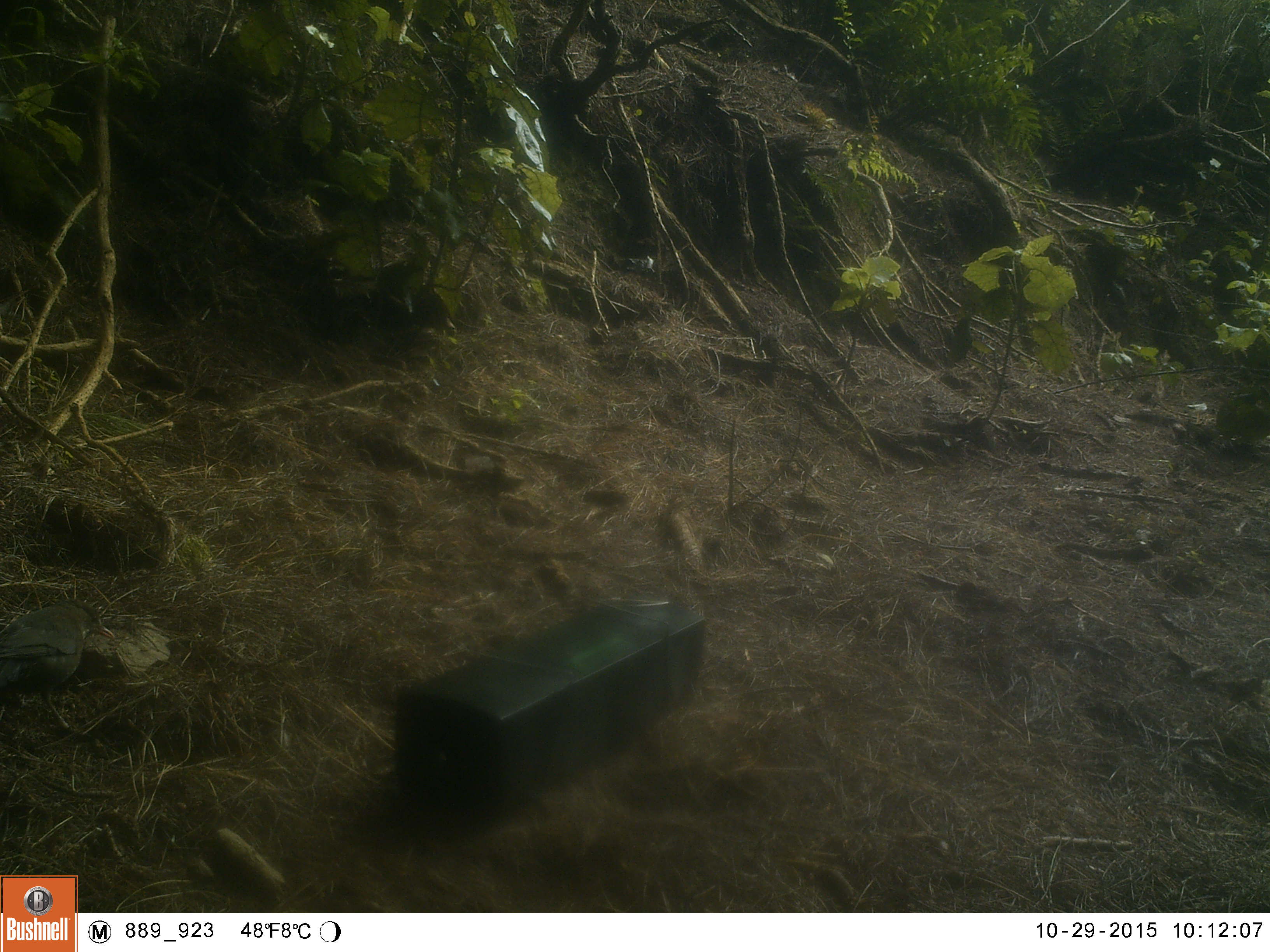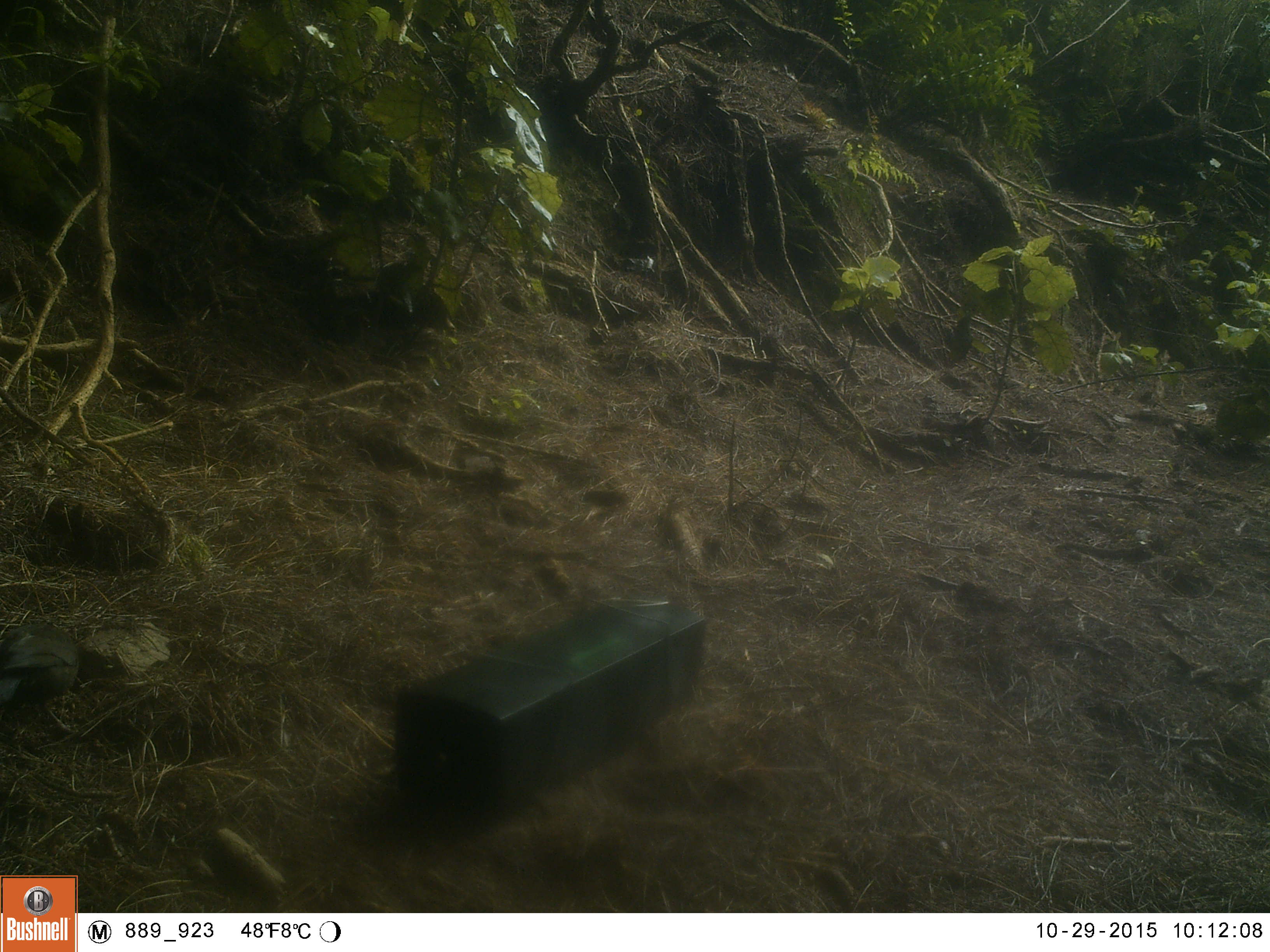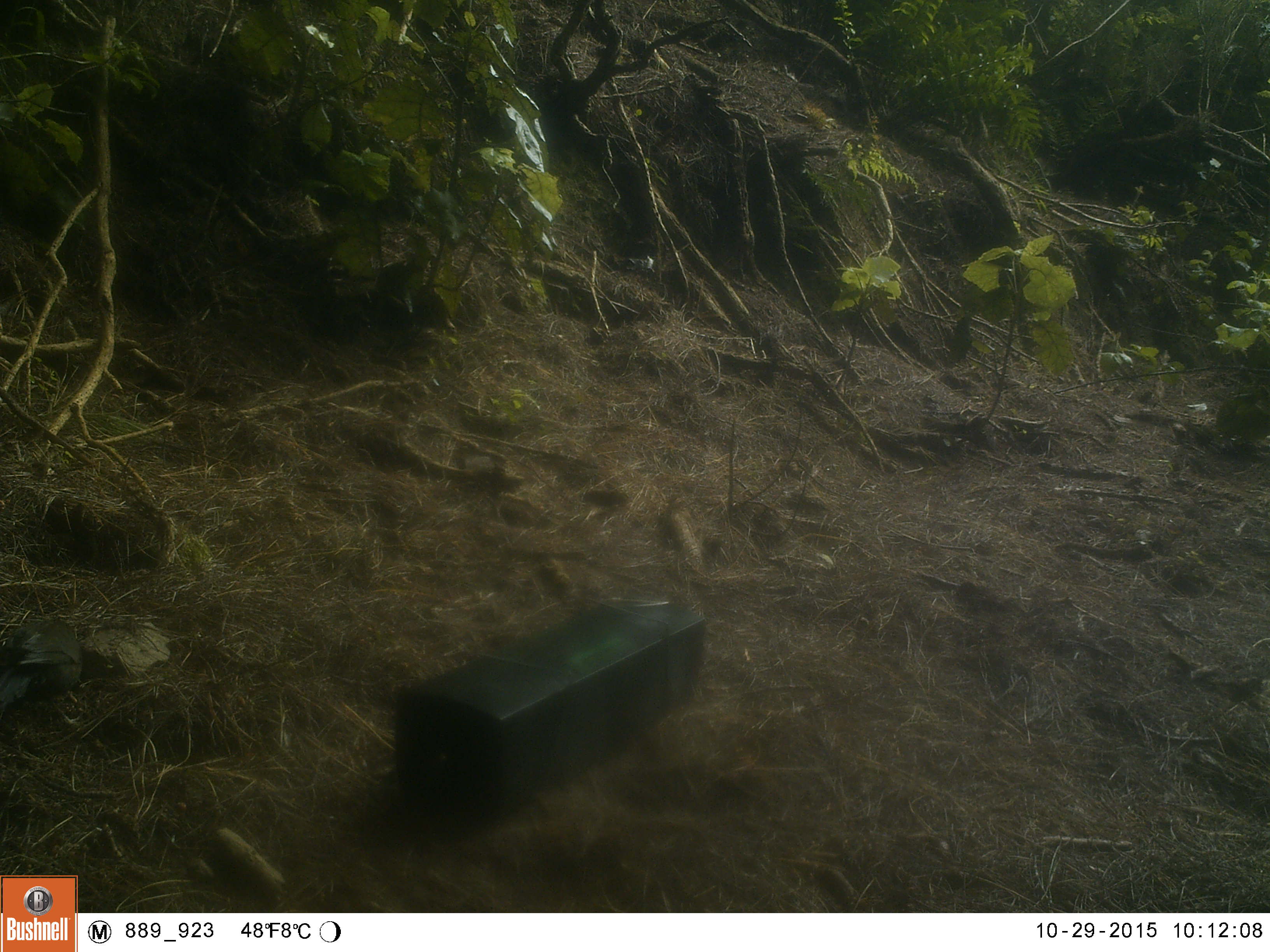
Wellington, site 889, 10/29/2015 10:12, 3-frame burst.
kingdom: Animalia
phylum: Chordata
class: Aves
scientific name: Aves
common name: bird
Bird (Aves).